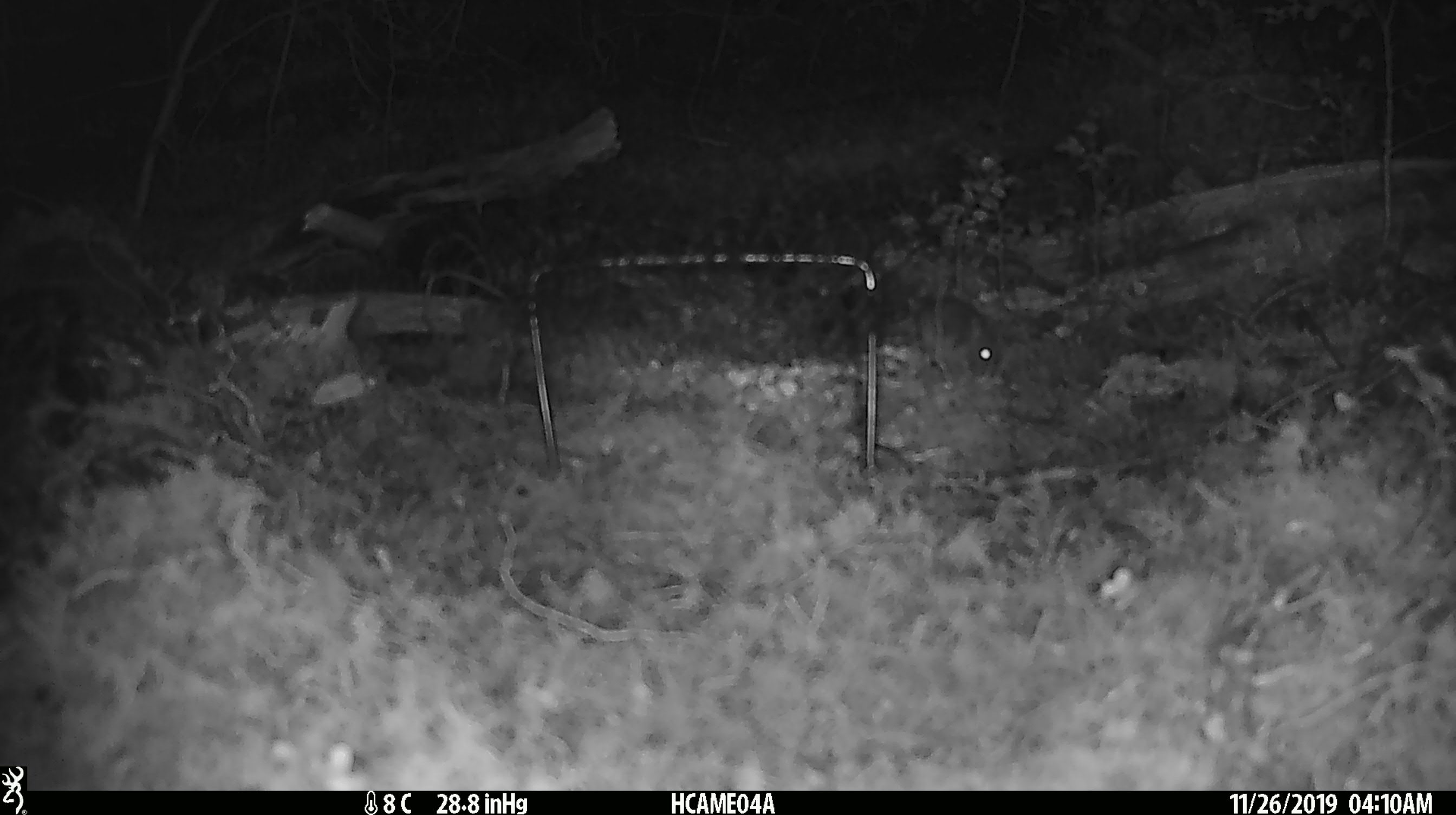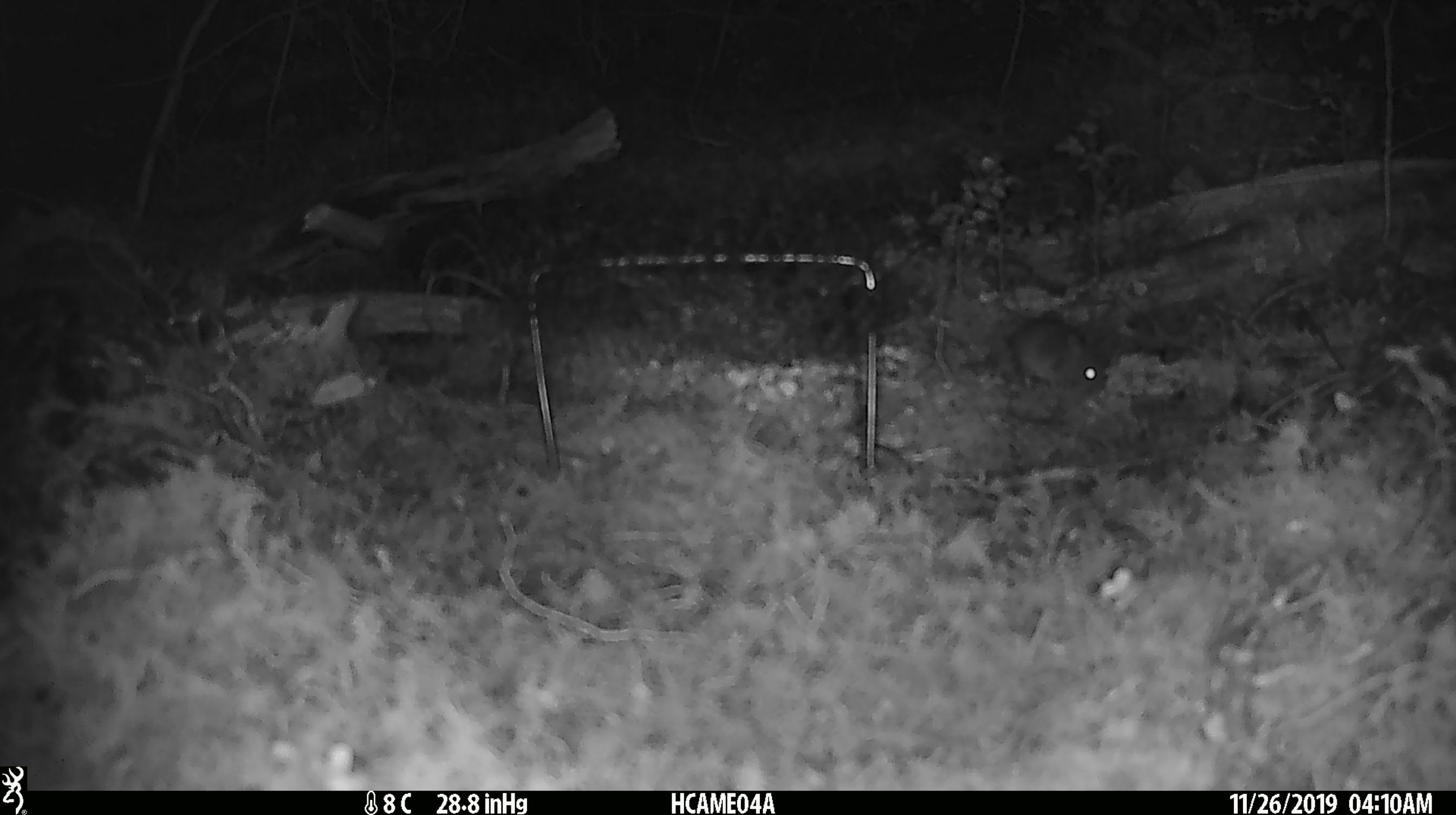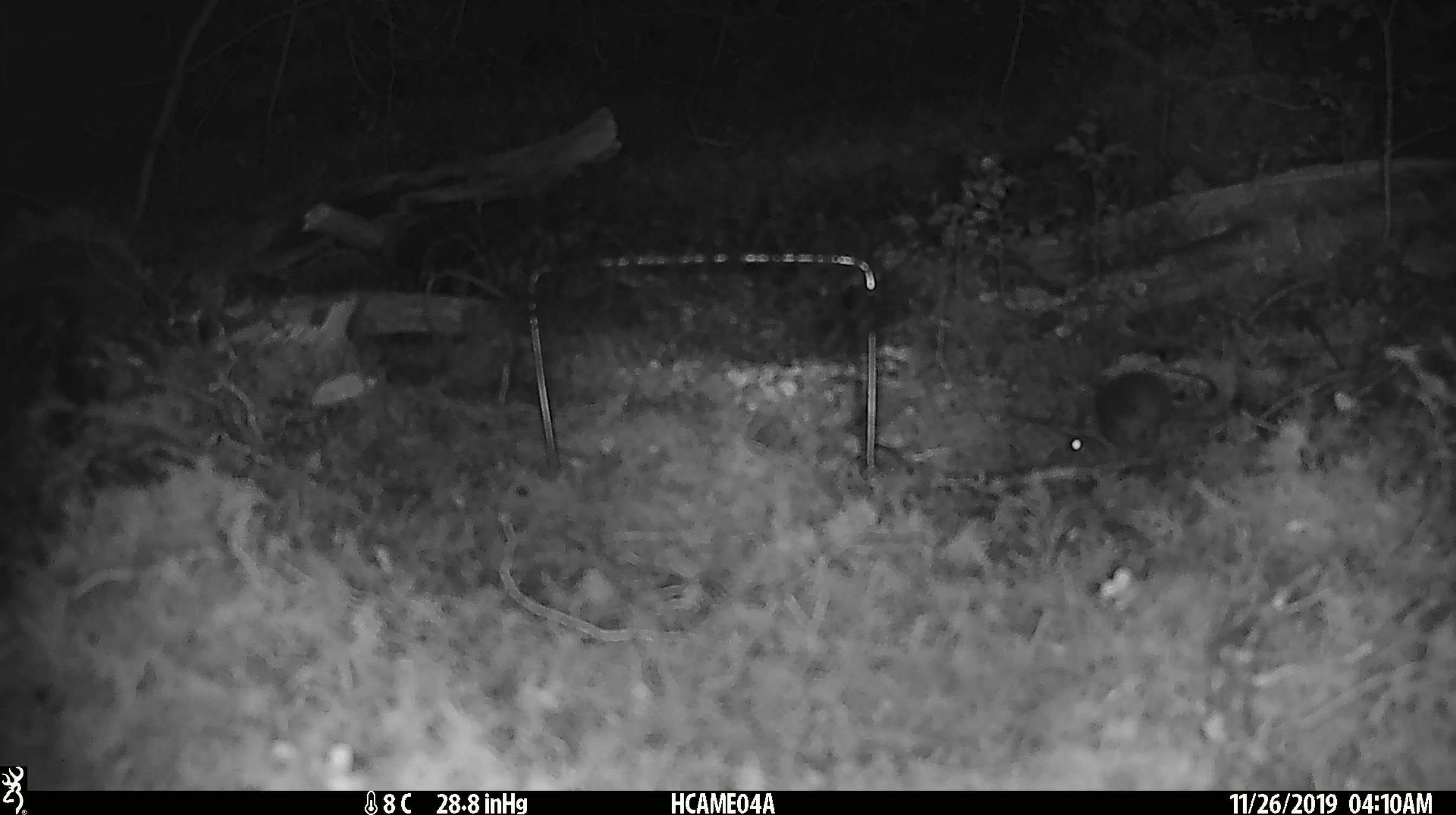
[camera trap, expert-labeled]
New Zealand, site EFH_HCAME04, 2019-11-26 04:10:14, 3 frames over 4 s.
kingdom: Animalia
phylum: Chordata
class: Mammalia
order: Rodentia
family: Muridae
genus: Mus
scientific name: Mus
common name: mouse